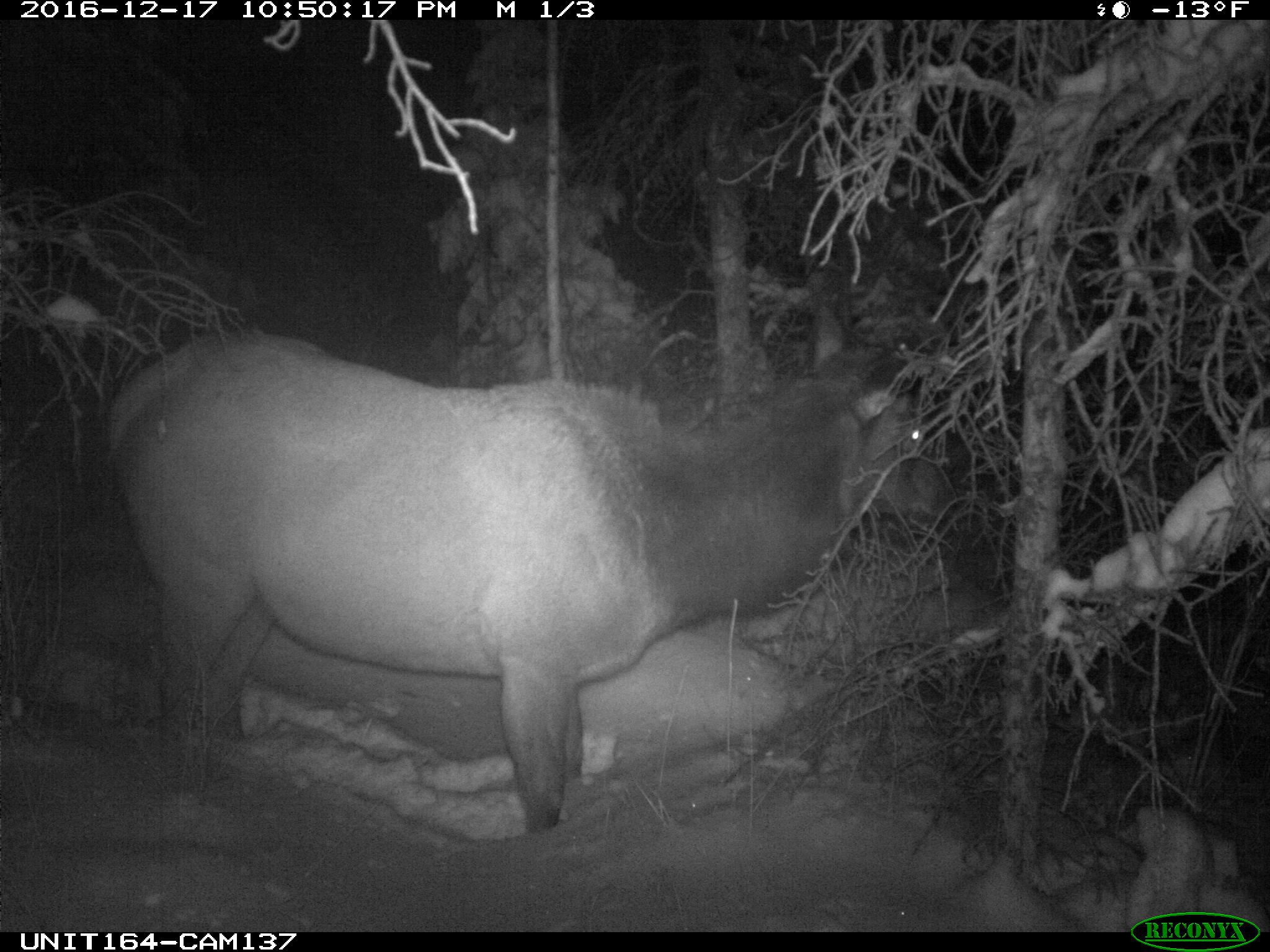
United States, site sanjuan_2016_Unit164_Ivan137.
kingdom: Animalia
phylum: Chordata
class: Mammalia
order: Artiodactyla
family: Cervidae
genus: Cervus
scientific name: Cervus elaphus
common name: red deer